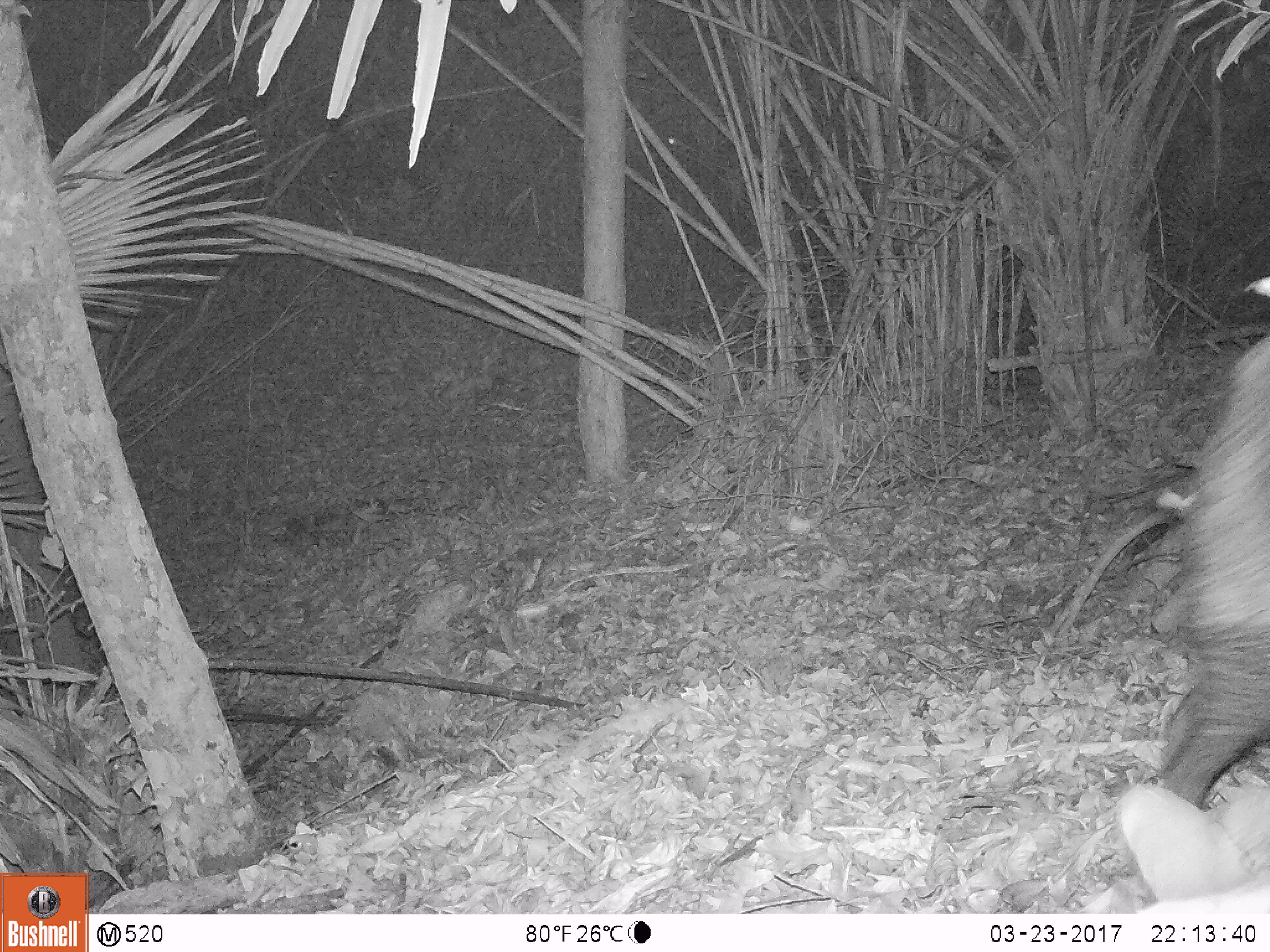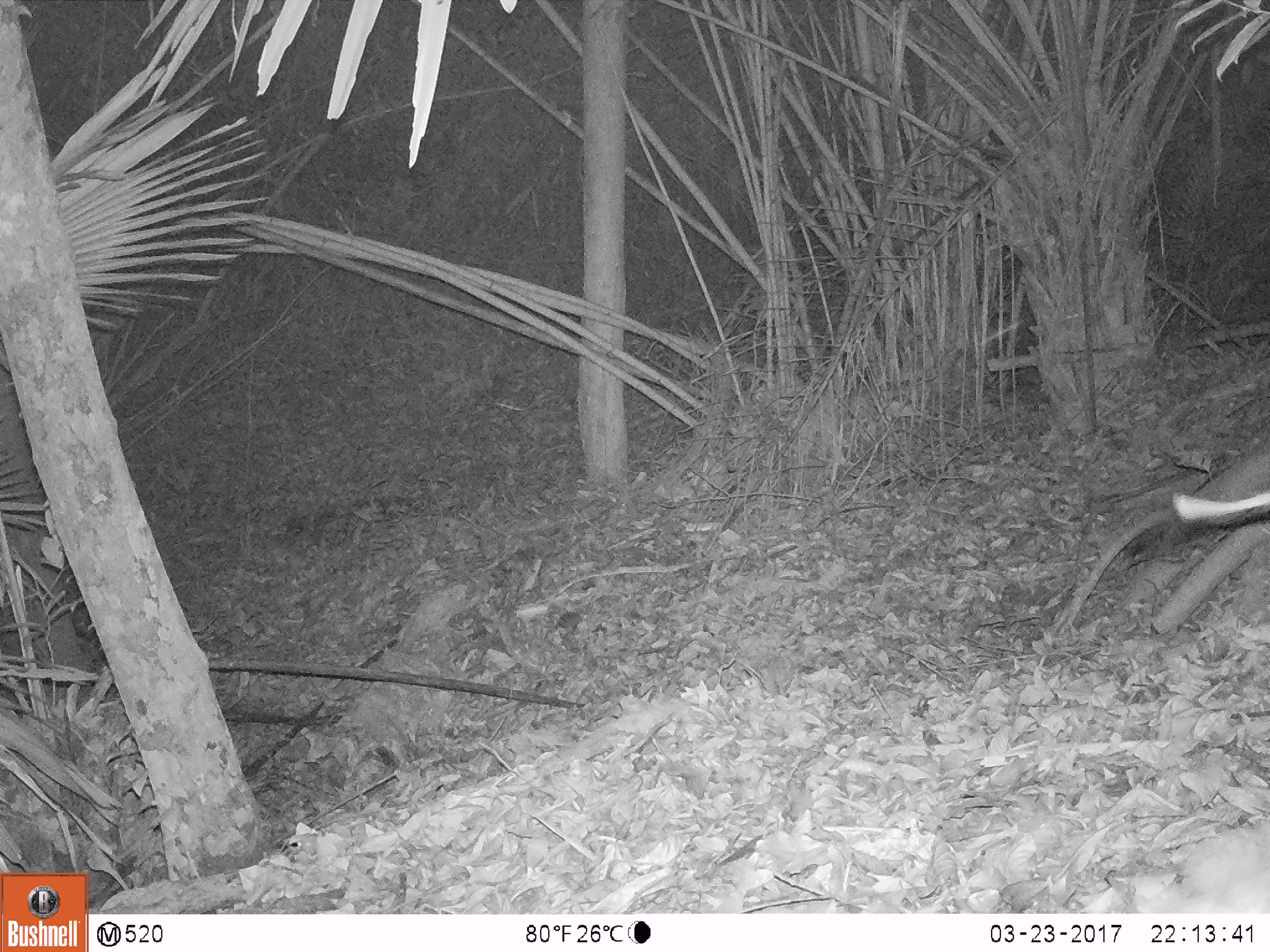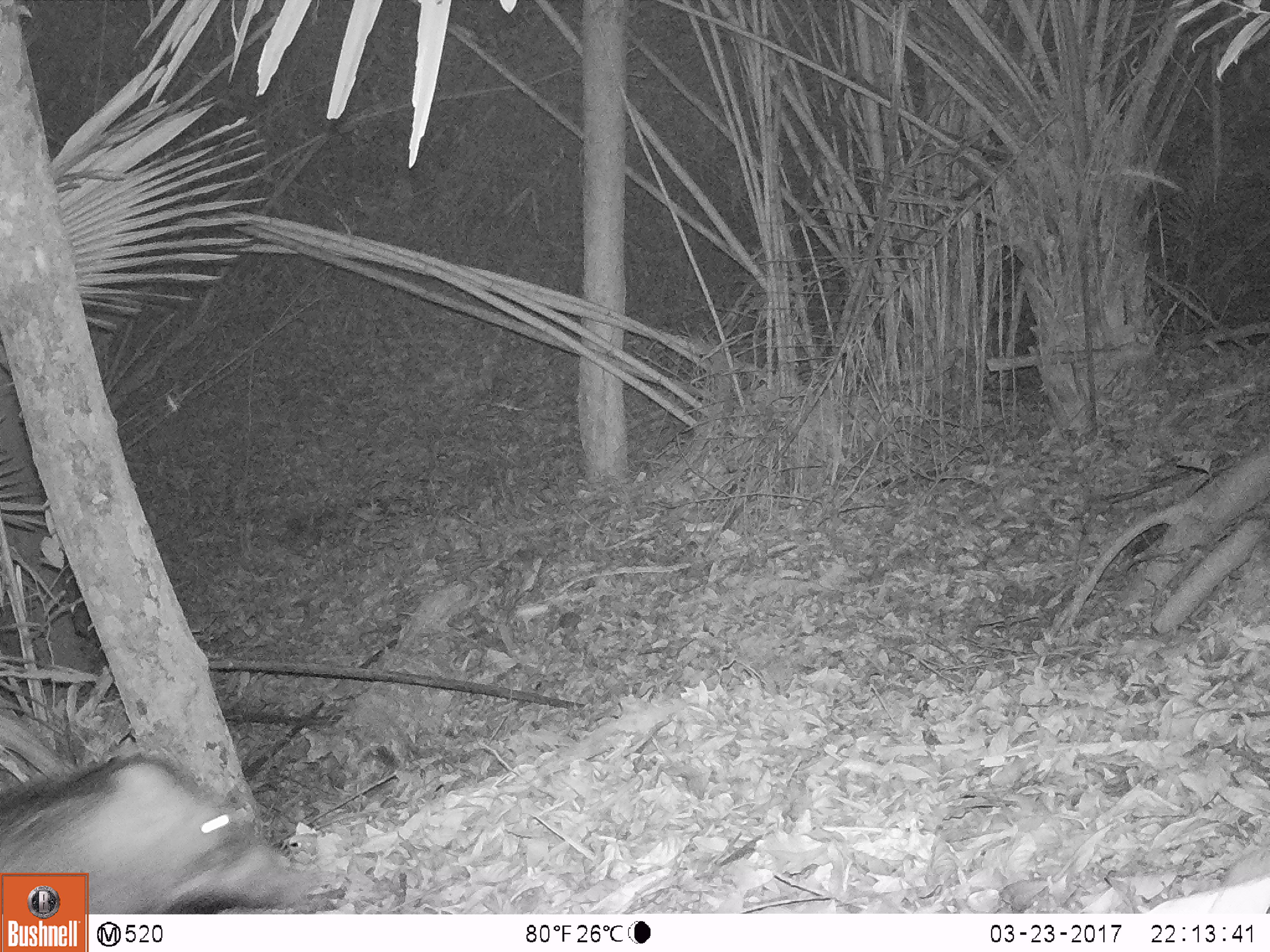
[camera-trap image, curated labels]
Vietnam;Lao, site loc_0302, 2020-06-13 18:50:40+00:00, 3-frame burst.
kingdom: Animalia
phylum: Chordata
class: Mammalia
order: Artiodactyla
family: Suidae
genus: Sus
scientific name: Sus scrofa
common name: eurasian wild pig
Eurasian wild pig (Sus scrofa). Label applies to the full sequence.